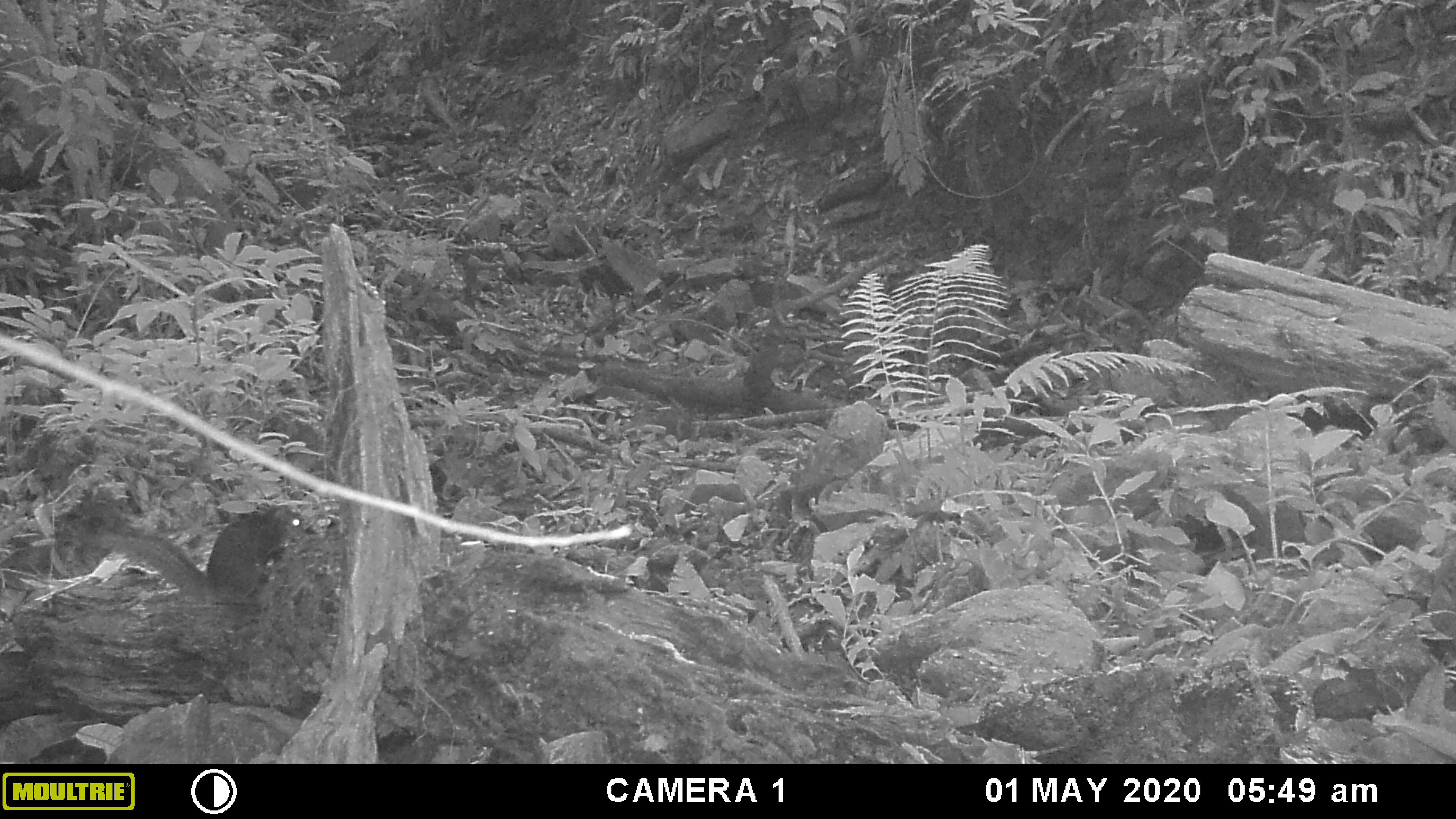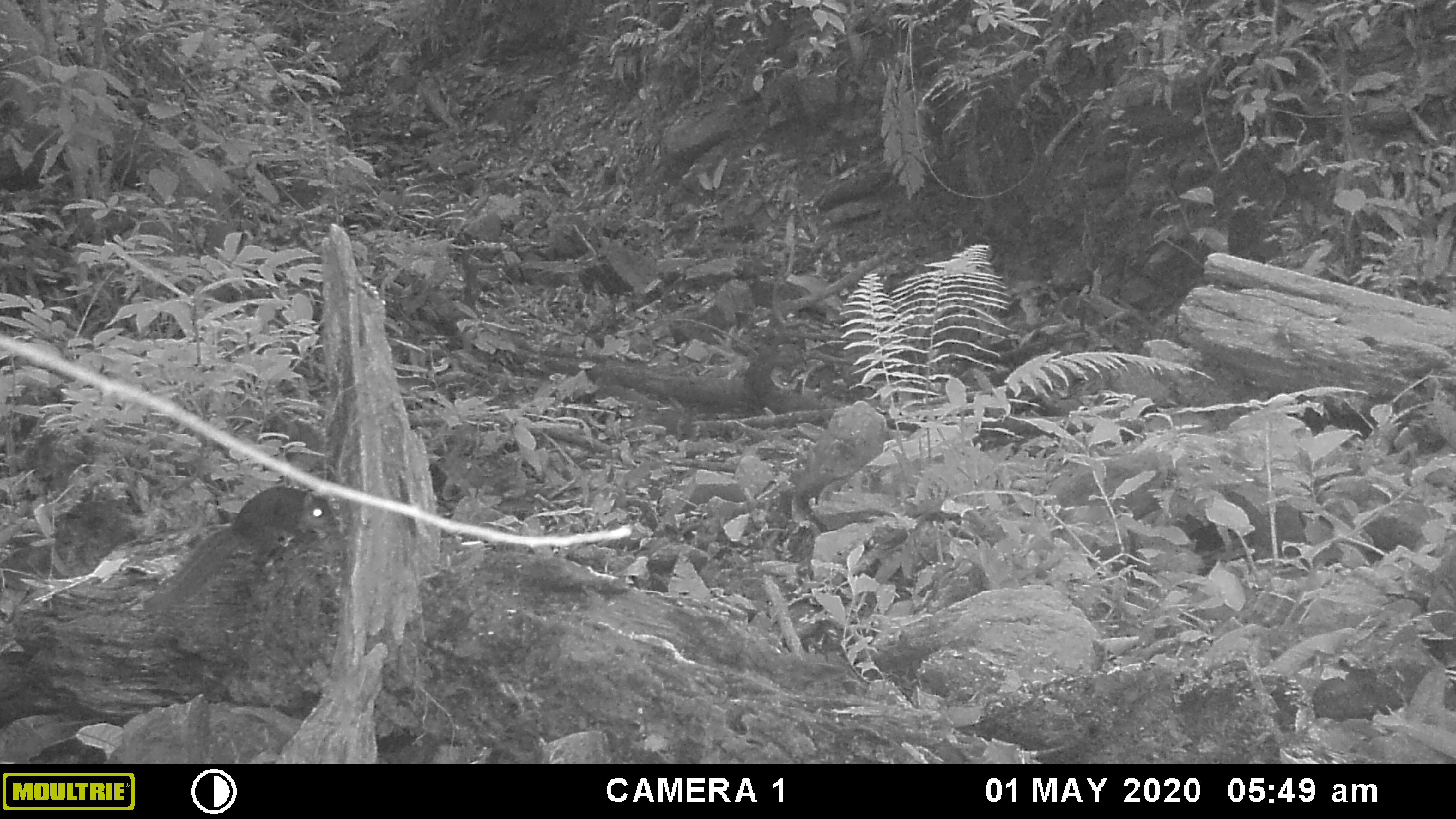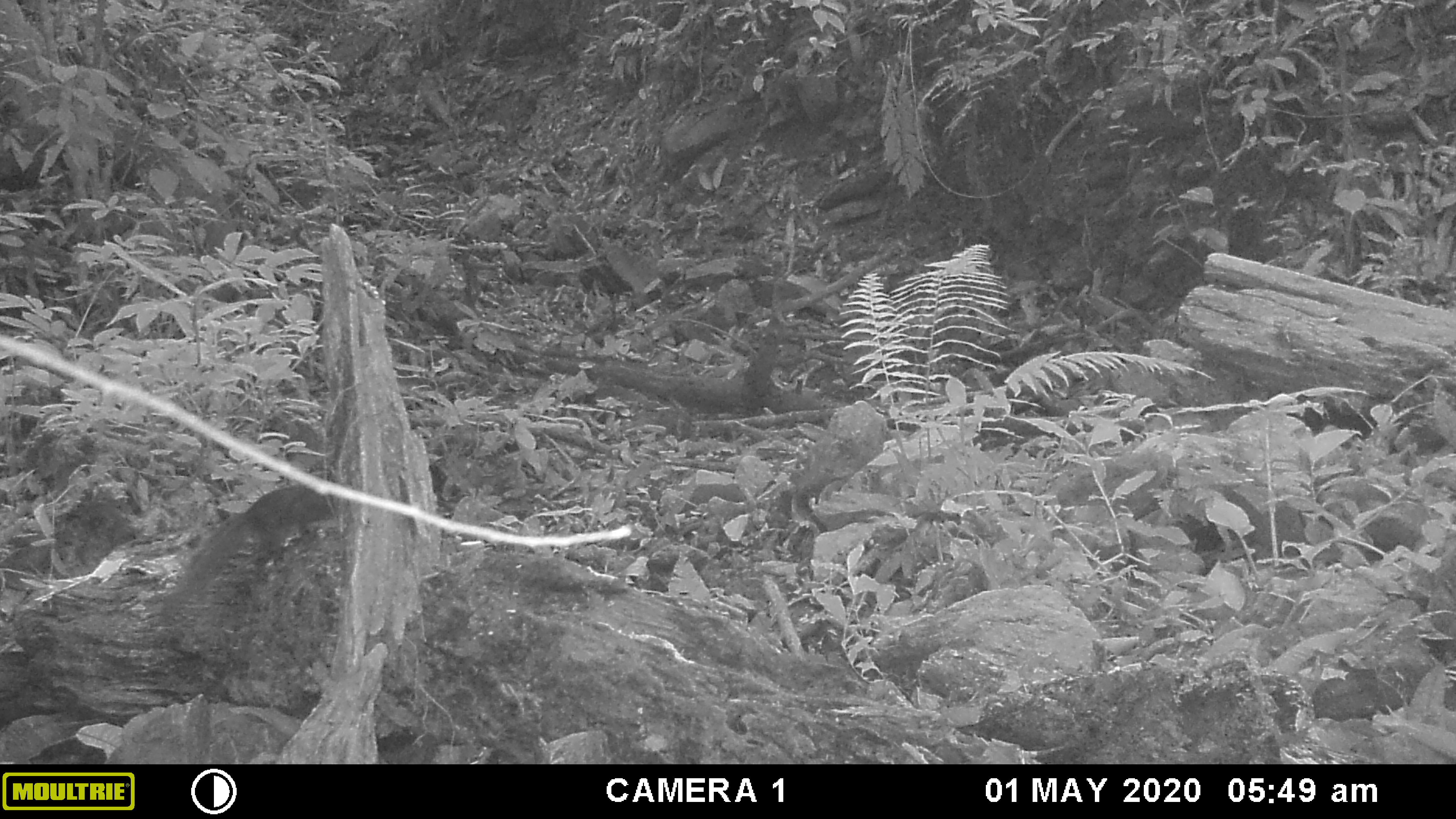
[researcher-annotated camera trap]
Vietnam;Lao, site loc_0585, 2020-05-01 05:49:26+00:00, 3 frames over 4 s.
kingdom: Animalia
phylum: Chordata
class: Mammalia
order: Rodentia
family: Sciuridae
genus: Dremomys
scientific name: Dremomys rufigenis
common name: red-cheeked squirrel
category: red cheeked squirrel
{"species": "red cheeked squirrel (red-cheeked squirrel) (Dremomys rufigenis)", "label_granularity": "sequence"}